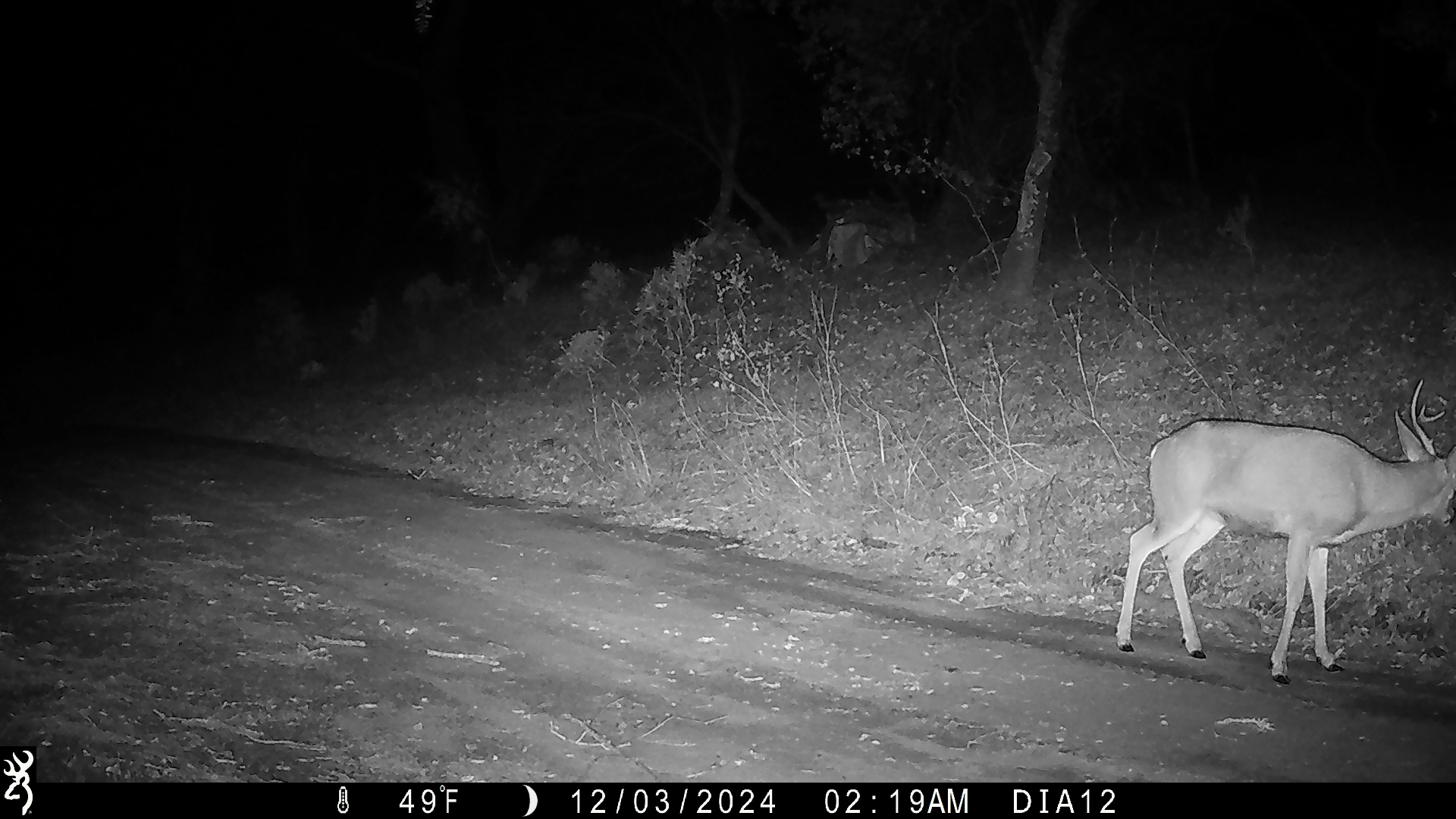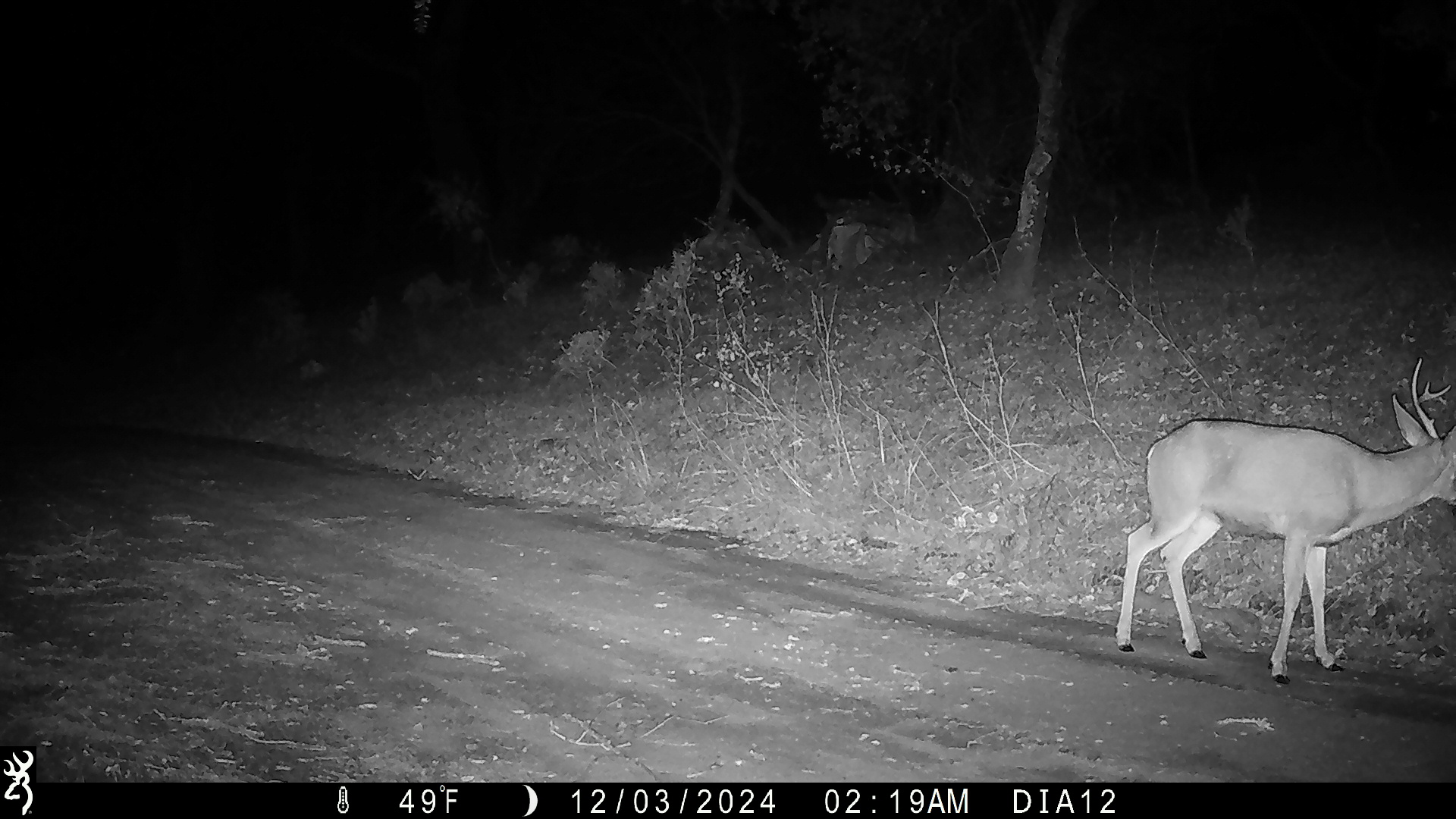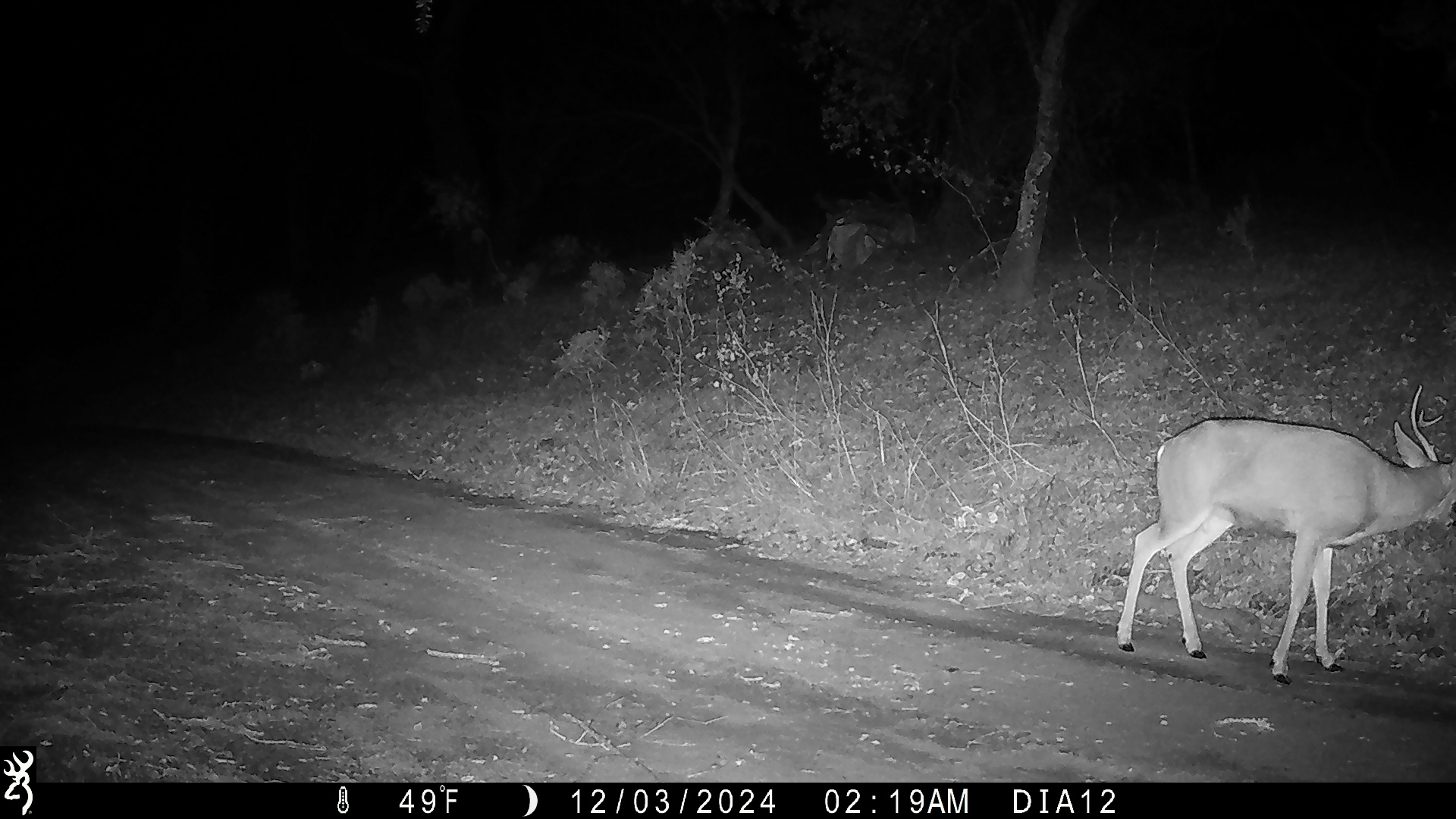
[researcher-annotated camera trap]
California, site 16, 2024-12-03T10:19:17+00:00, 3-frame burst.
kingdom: Animalia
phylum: Chordata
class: Mammalia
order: Artiodactyla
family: Cervidae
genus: Odocoileus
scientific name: Odocoileus hemionus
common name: mule deer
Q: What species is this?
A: Mule deer (Odocoileus hemionus).